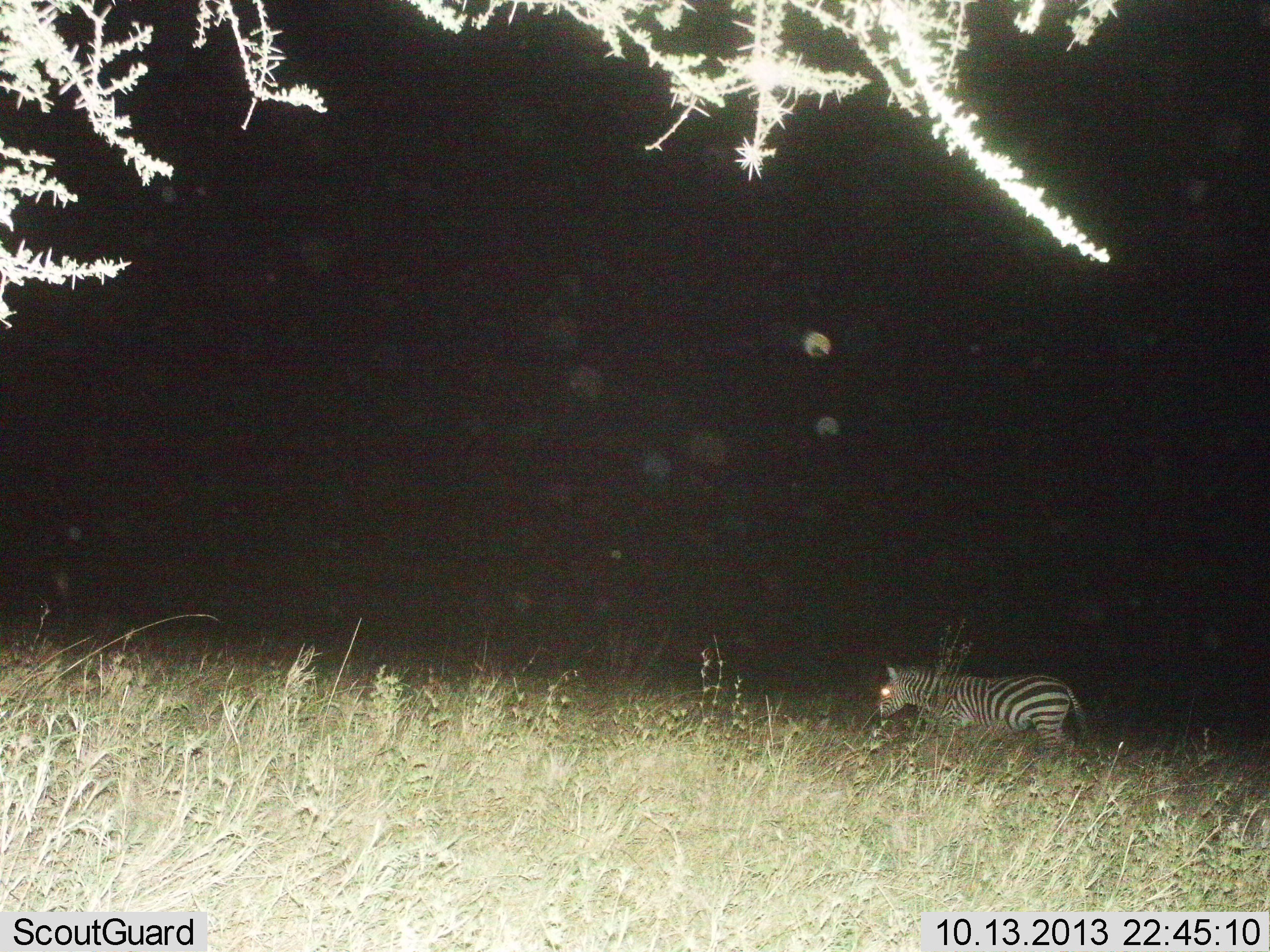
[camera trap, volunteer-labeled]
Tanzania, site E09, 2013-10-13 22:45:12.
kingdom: Animalia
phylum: Chordata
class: Mammalia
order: Perissodactyla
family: Equidae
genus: Equus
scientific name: Equus quagga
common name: plains zebra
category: zebra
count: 1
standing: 50%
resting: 0%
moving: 40%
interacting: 0%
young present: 10%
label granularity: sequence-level